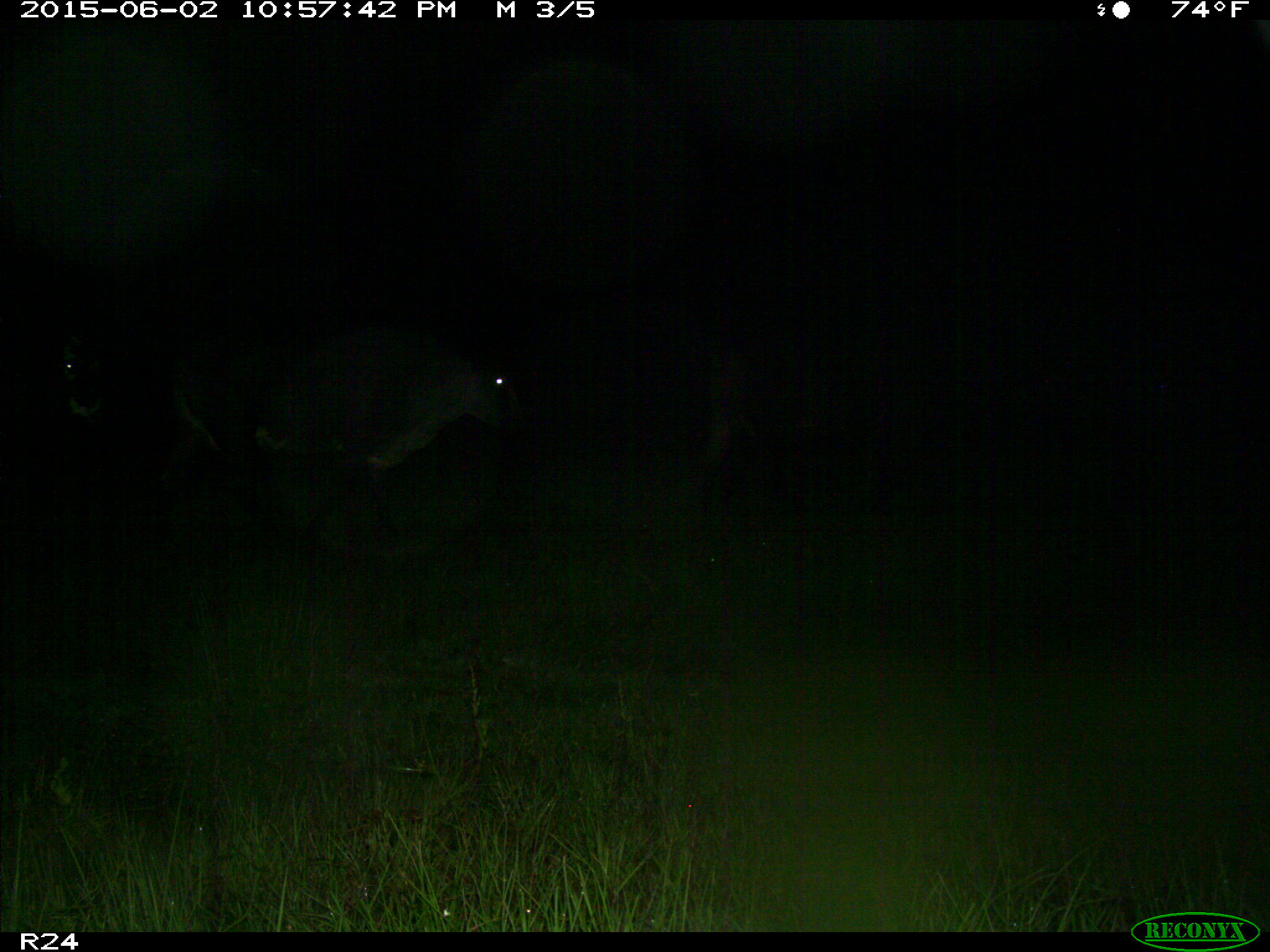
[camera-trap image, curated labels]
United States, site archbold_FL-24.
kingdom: Animalia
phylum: Chordata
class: Mammalia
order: Artiodactyla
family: Bovidae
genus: Bos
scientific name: Bos taurus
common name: domestic cow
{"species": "Bos taurus (domestic cow)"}